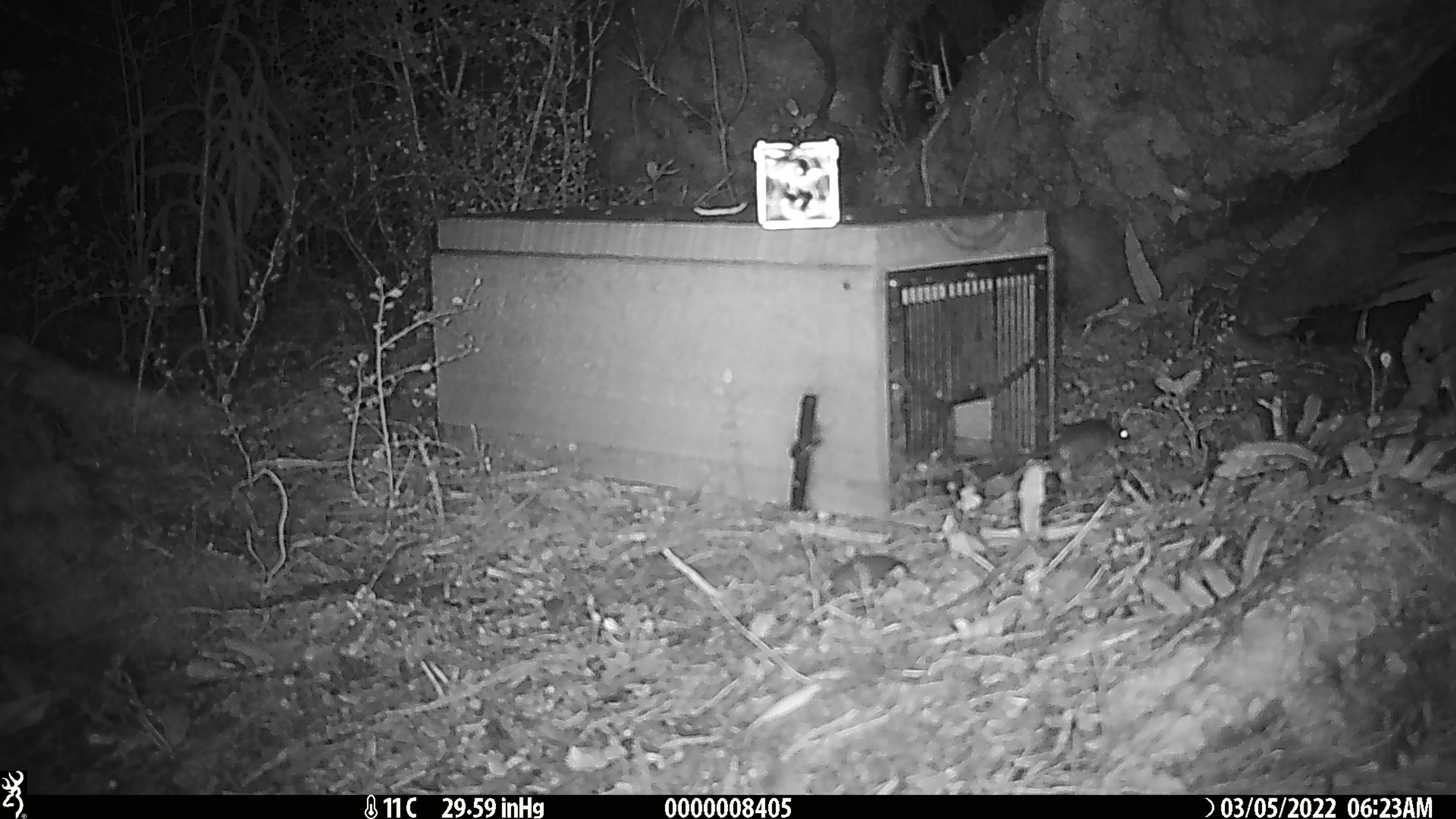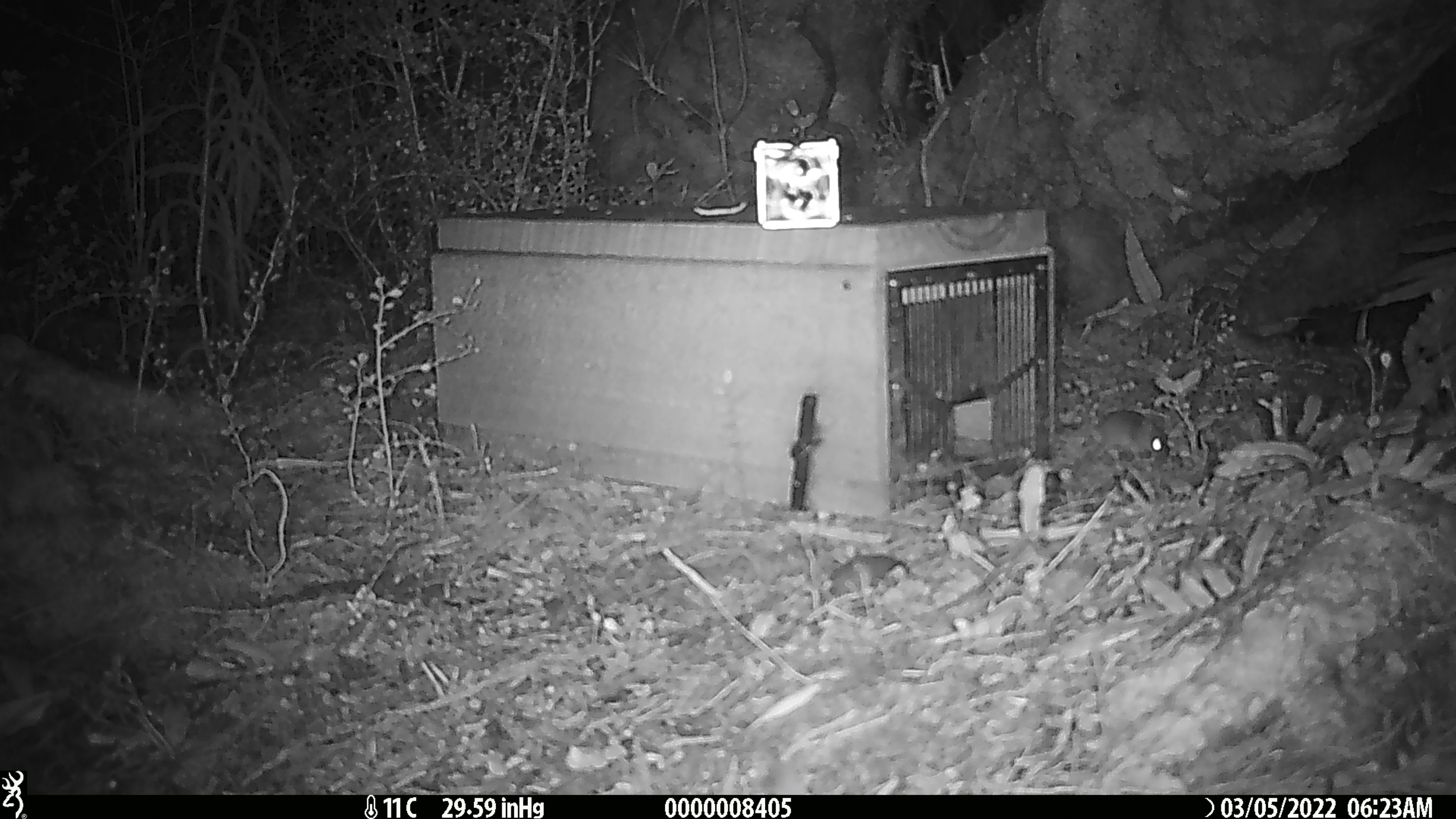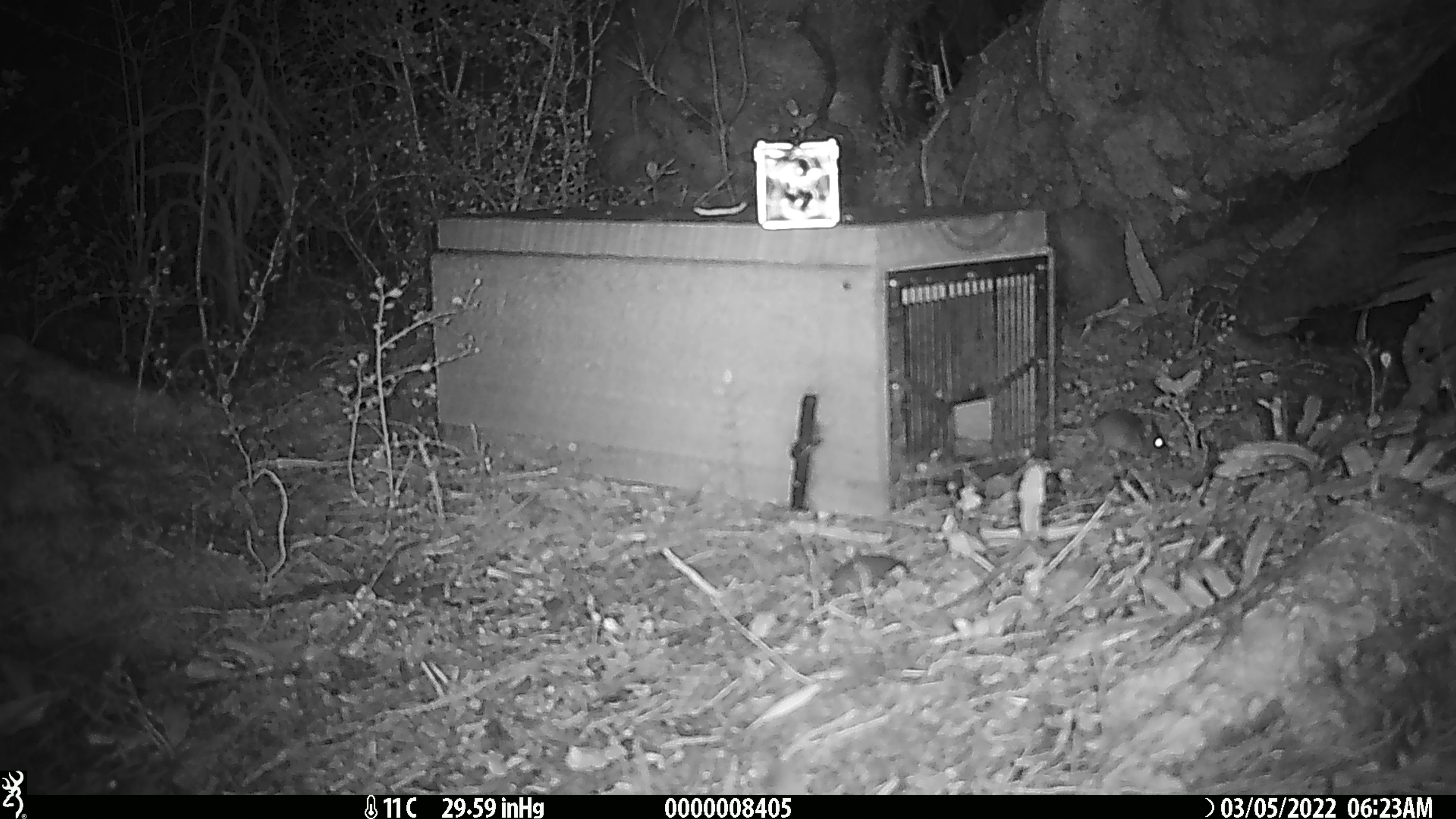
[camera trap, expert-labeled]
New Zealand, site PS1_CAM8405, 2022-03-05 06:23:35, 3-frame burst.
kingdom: Animalia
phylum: Chordata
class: Mammalia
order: Rodentia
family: Muridae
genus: Mus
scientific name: Mus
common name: mouse